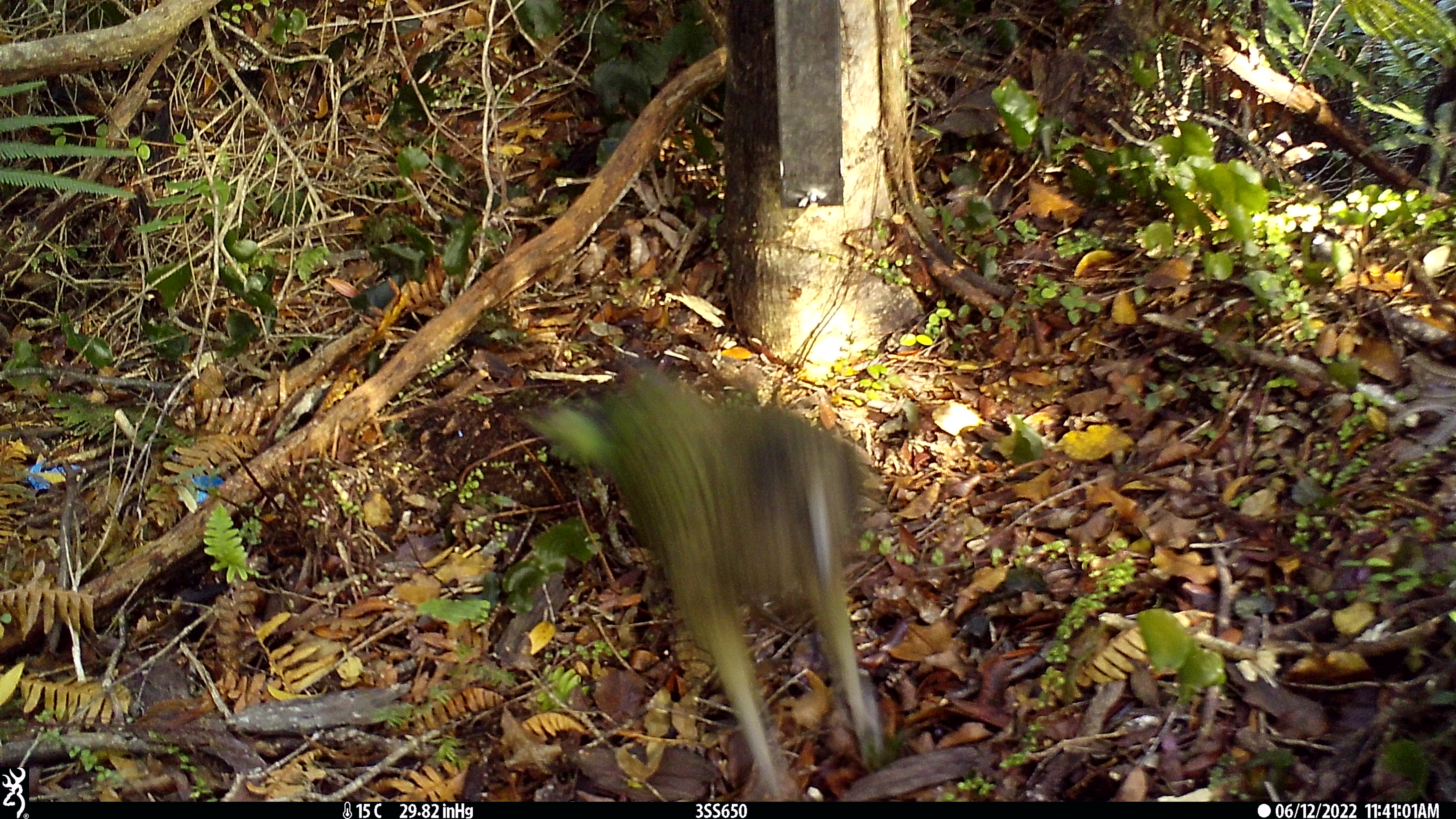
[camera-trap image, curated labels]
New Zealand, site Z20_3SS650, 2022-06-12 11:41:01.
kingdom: Animalia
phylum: Chordata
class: Aves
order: Psittaciformes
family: Strigopidae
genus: Nestor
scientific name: Nestor notabilis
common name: kea